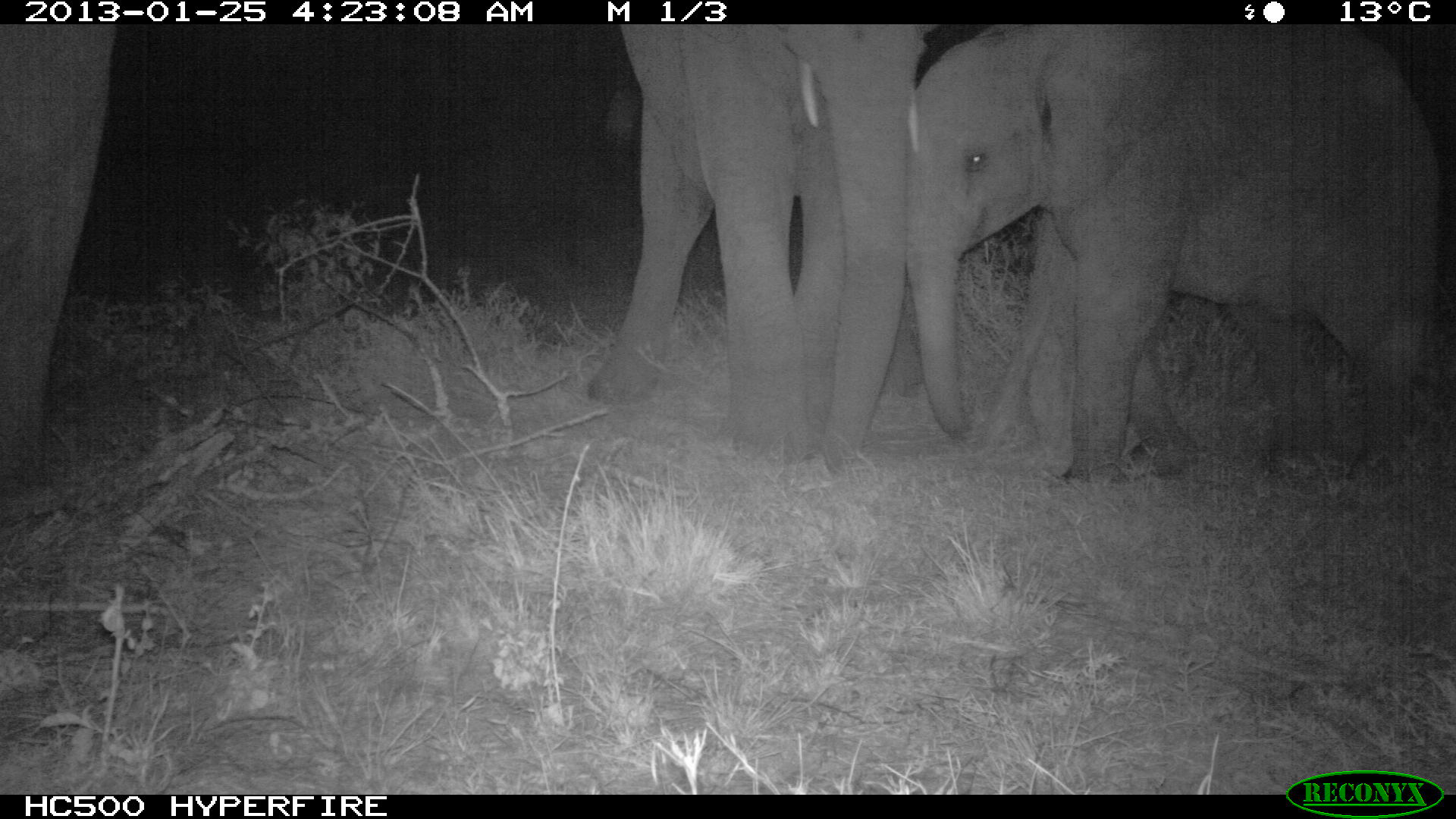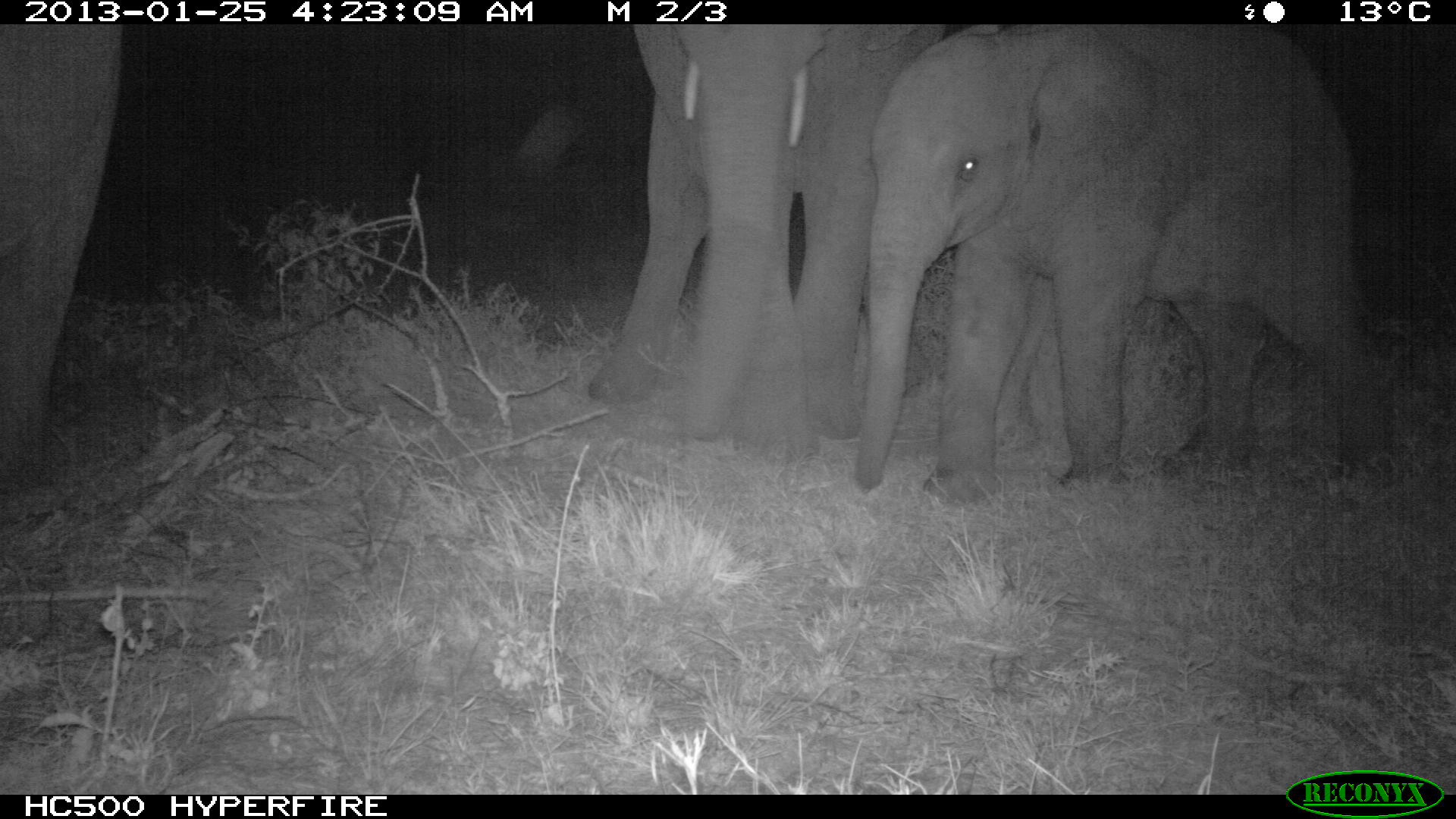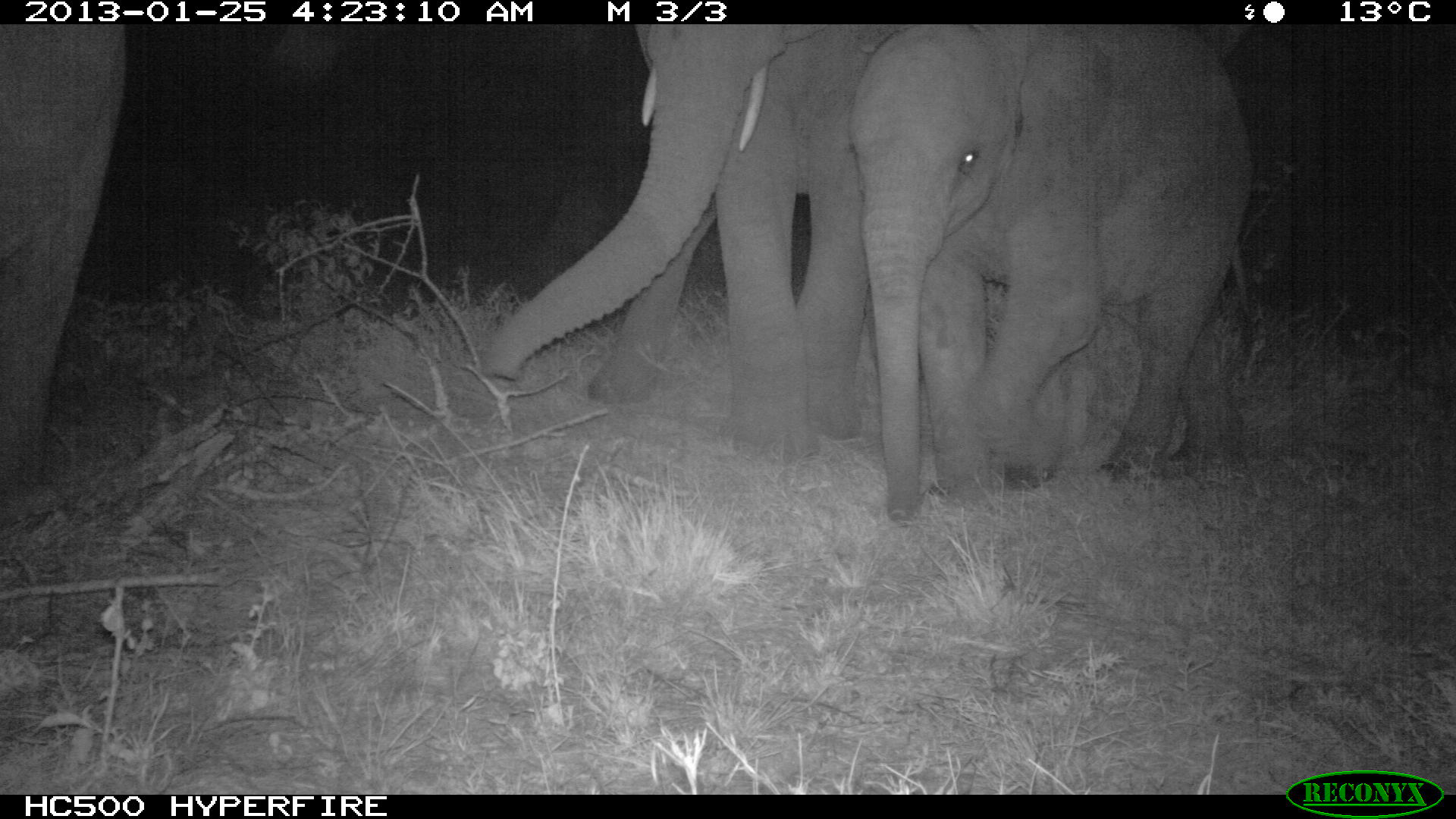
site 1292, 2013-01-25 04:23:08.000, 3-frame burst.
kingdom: Animalia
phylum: Chordata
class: Mammalia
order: Proboscidea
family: Elephantidae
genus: Loxodonta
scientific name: Loxodonta africana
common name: african bush elephant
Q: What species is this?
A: Loxodonta africana (african bush elephant).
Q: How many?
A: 3.